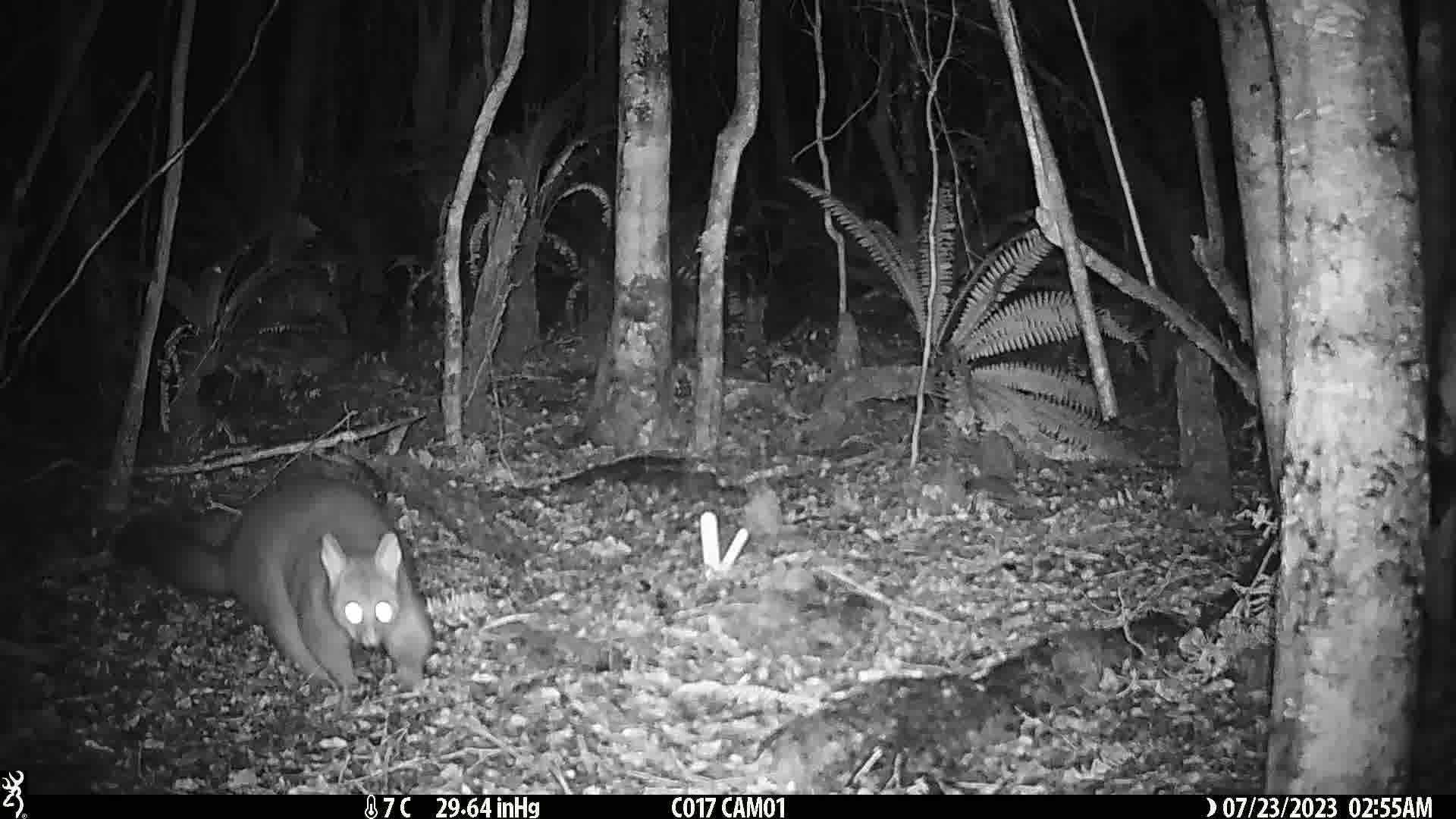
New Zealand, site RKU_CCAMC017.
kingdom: Animalia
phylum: Chordata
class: Mammalia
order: Diprotodontia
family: Phalangeridae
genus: Trichosurus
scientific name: Trichosurus vulpecula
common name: common brushtail possum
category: possum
Possum (common brushtail possum) (Trichosurus vulpecula).